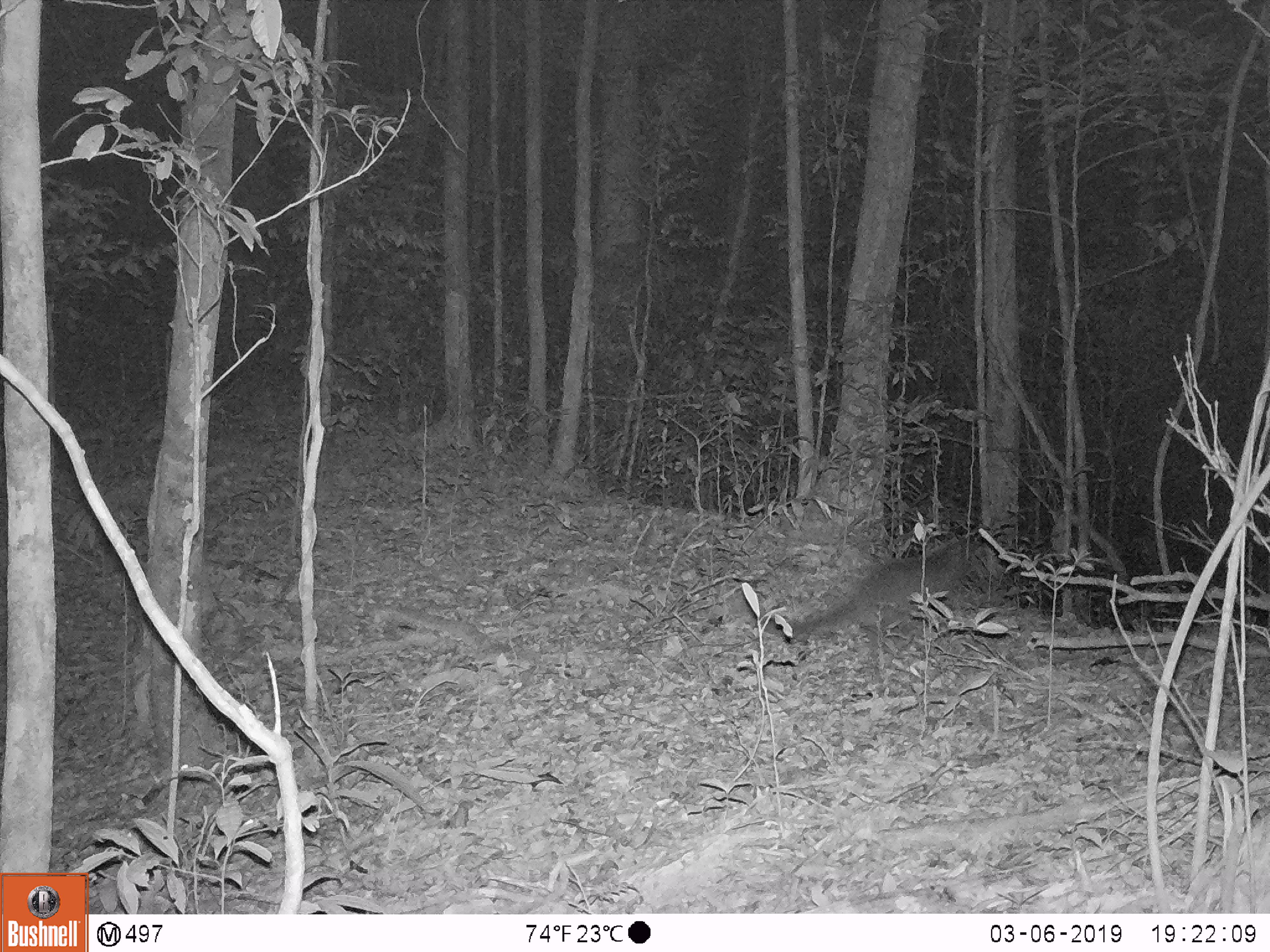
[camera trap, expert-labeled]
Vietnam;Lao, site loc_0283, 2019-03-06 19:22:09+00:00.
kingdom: Animalia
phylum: Chordata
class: Mammalia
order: Carnivora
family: Viverridae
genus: Paguma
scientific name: Paguma larvata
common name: masked palm civet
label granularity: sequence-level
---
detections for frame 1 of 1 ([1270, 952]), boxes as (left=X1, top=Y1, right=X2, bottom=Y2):
masked palm civet: (left=744, top=531, right=1004, bottom=684)